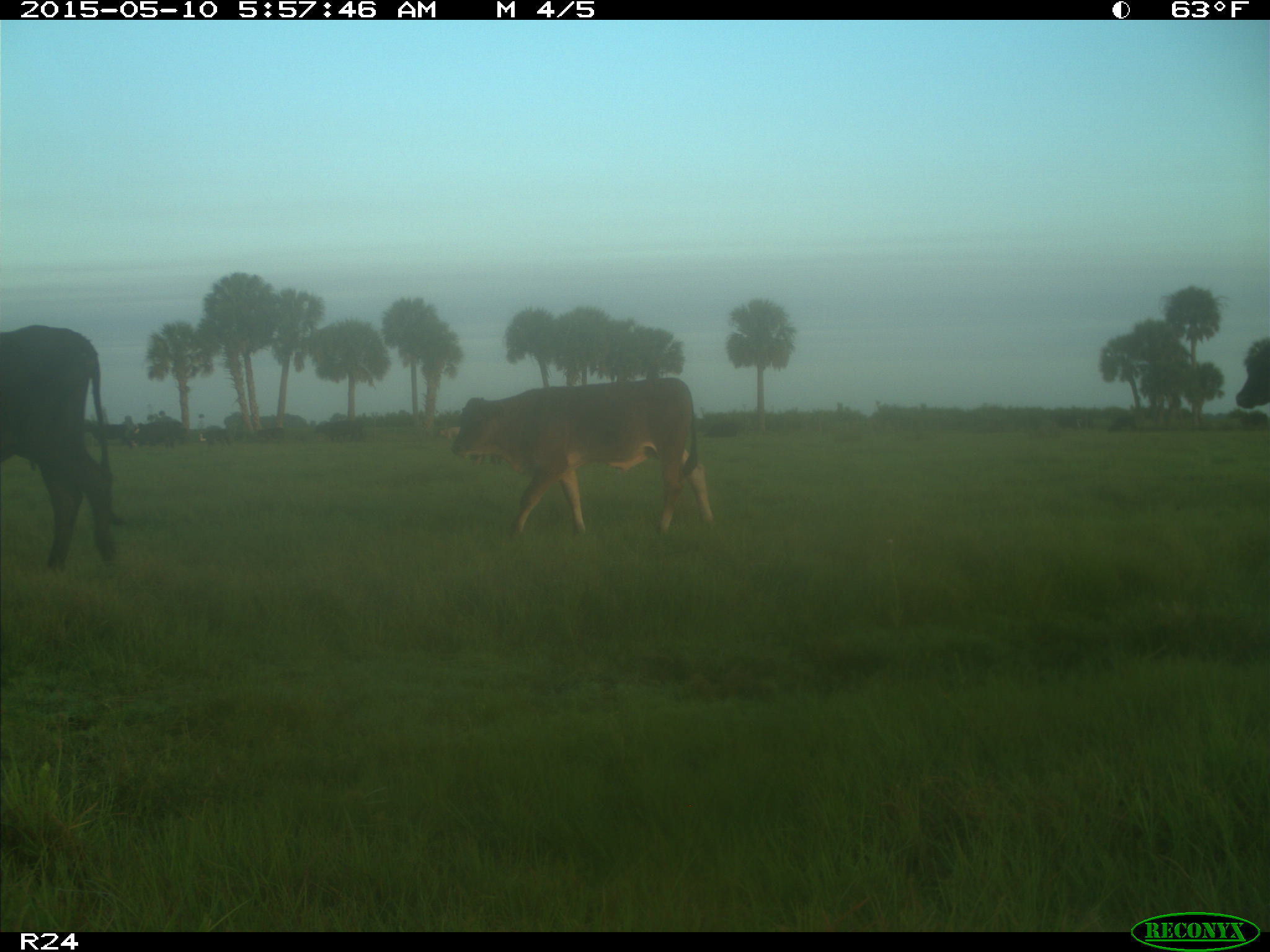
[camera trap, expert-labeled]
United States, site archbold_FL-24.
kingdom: Animalia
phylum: Chordata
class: Mammalia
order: Artiodactyla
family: Bovidae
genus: Bos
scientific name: Bos taurus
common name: domestic cow